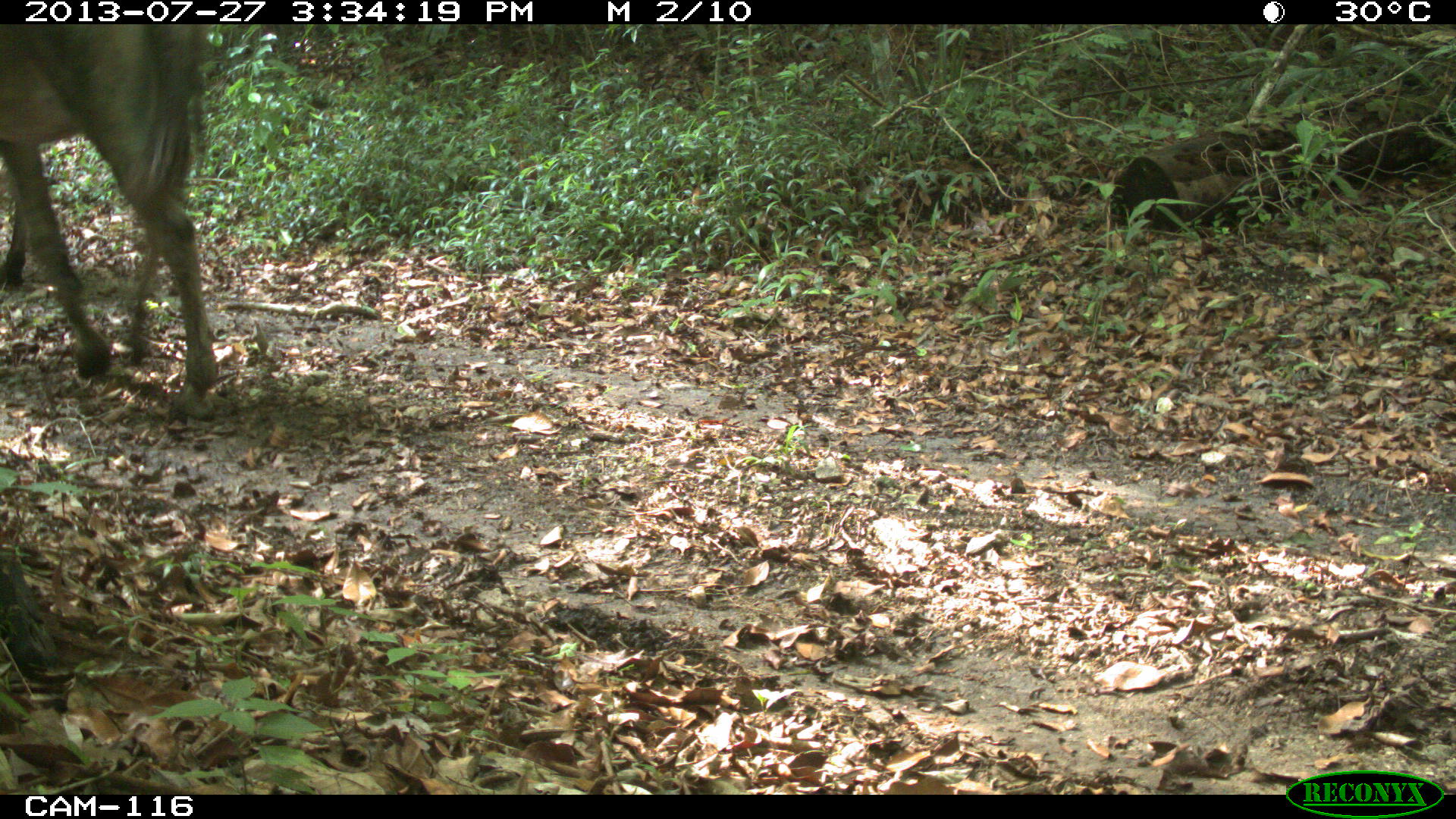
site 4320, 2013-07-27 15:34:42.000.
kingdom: Animalia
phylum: Chordata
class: Mammalia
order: Perissodactyla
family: Equidae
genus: Equus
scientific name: Equus ferus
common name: wild horse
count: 2